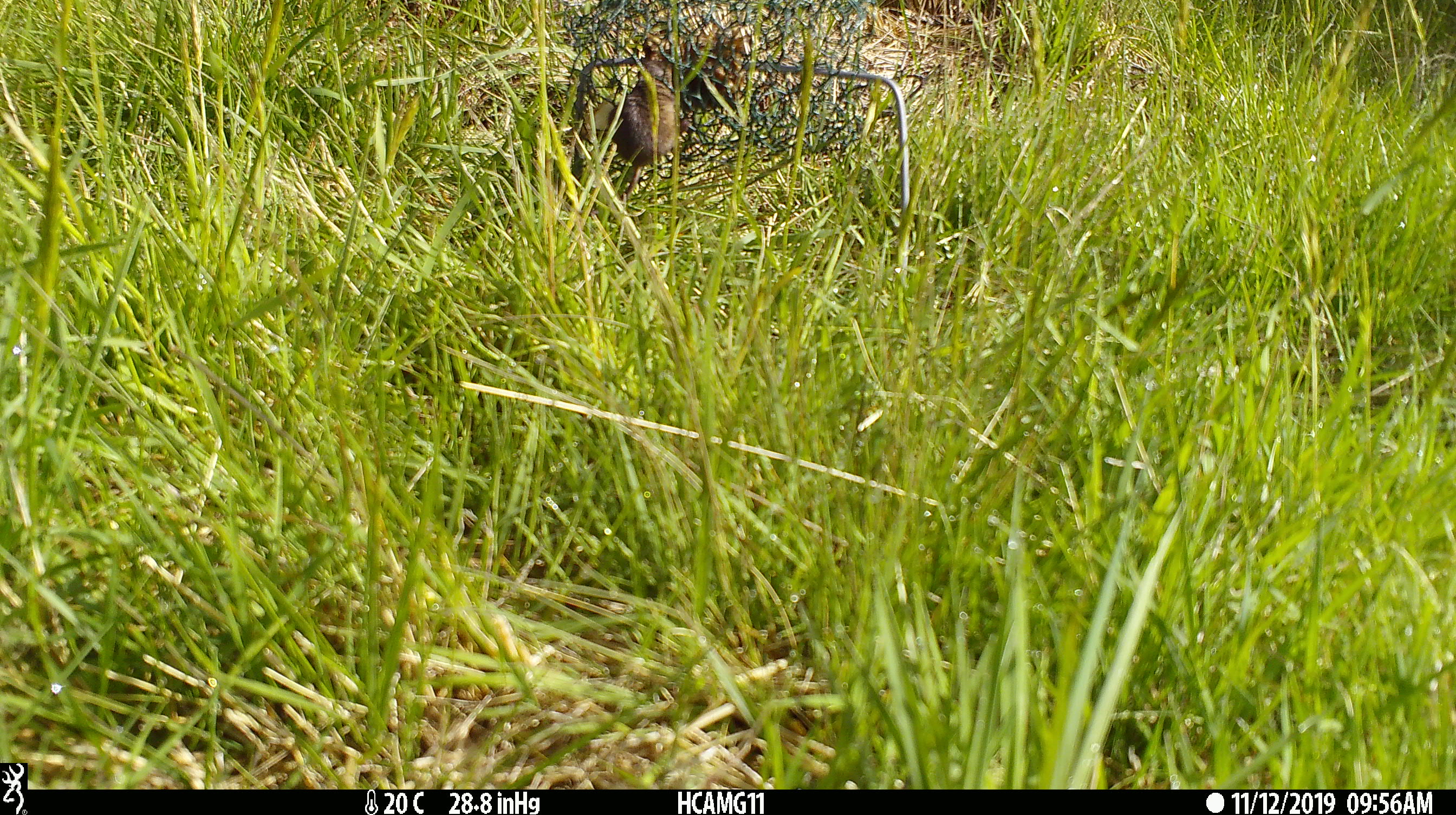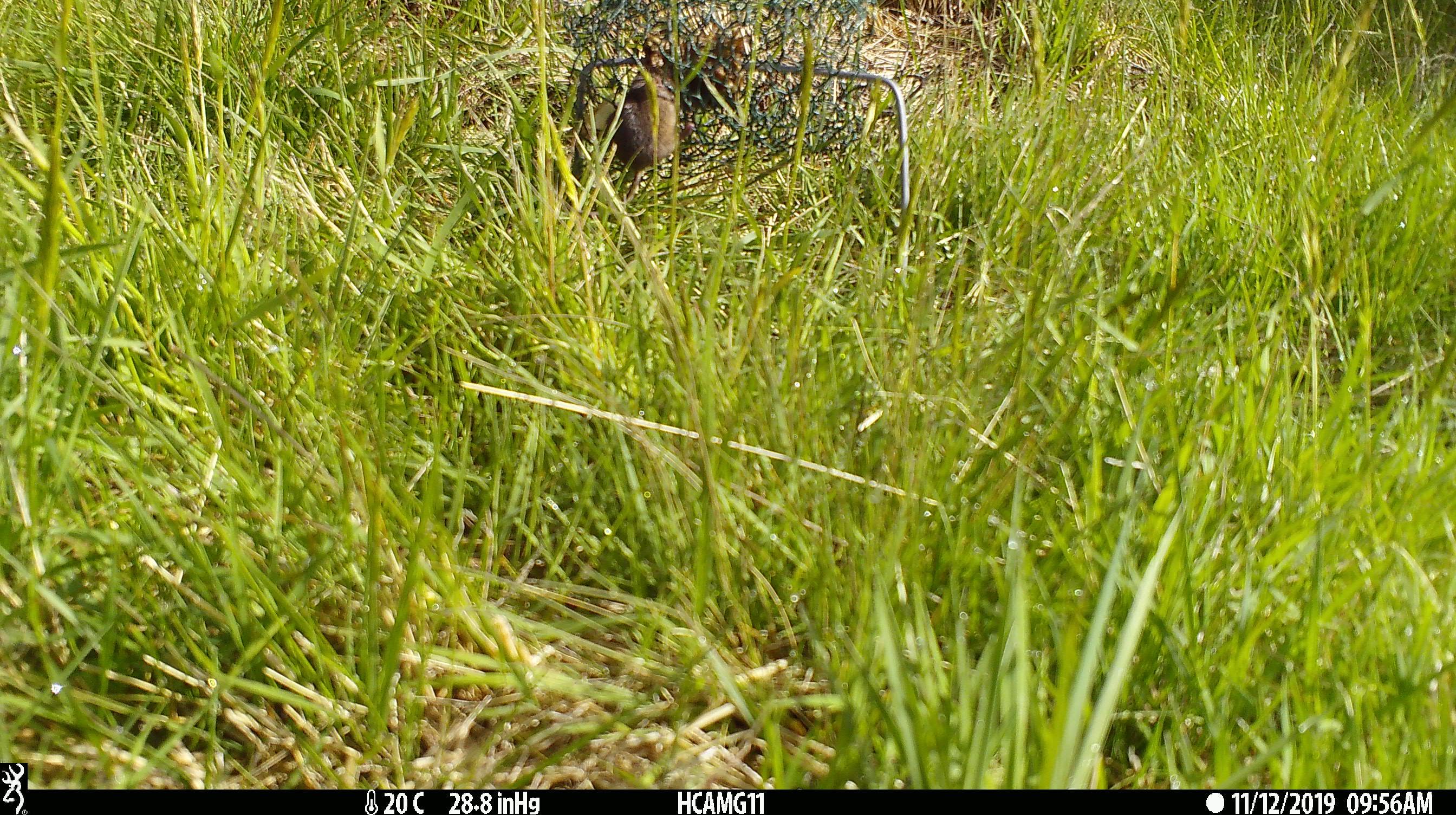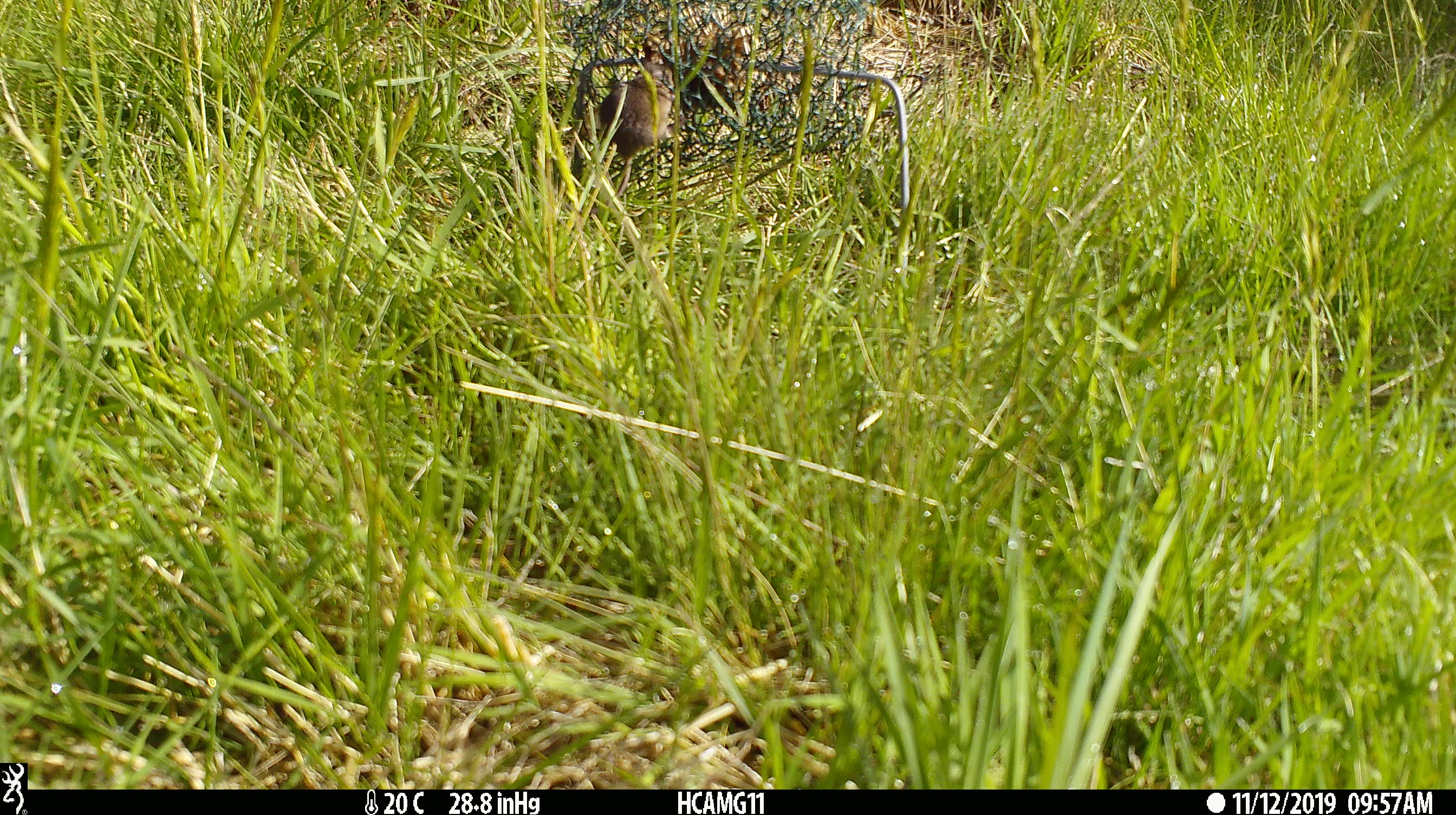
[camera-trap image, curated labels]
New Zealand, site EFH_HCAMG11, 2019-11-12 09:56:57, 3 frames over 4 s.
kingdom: Animalia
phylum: Chordata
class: Mammalia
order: Rodentia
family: Muridae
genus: Mus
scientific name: Mus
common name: mouse